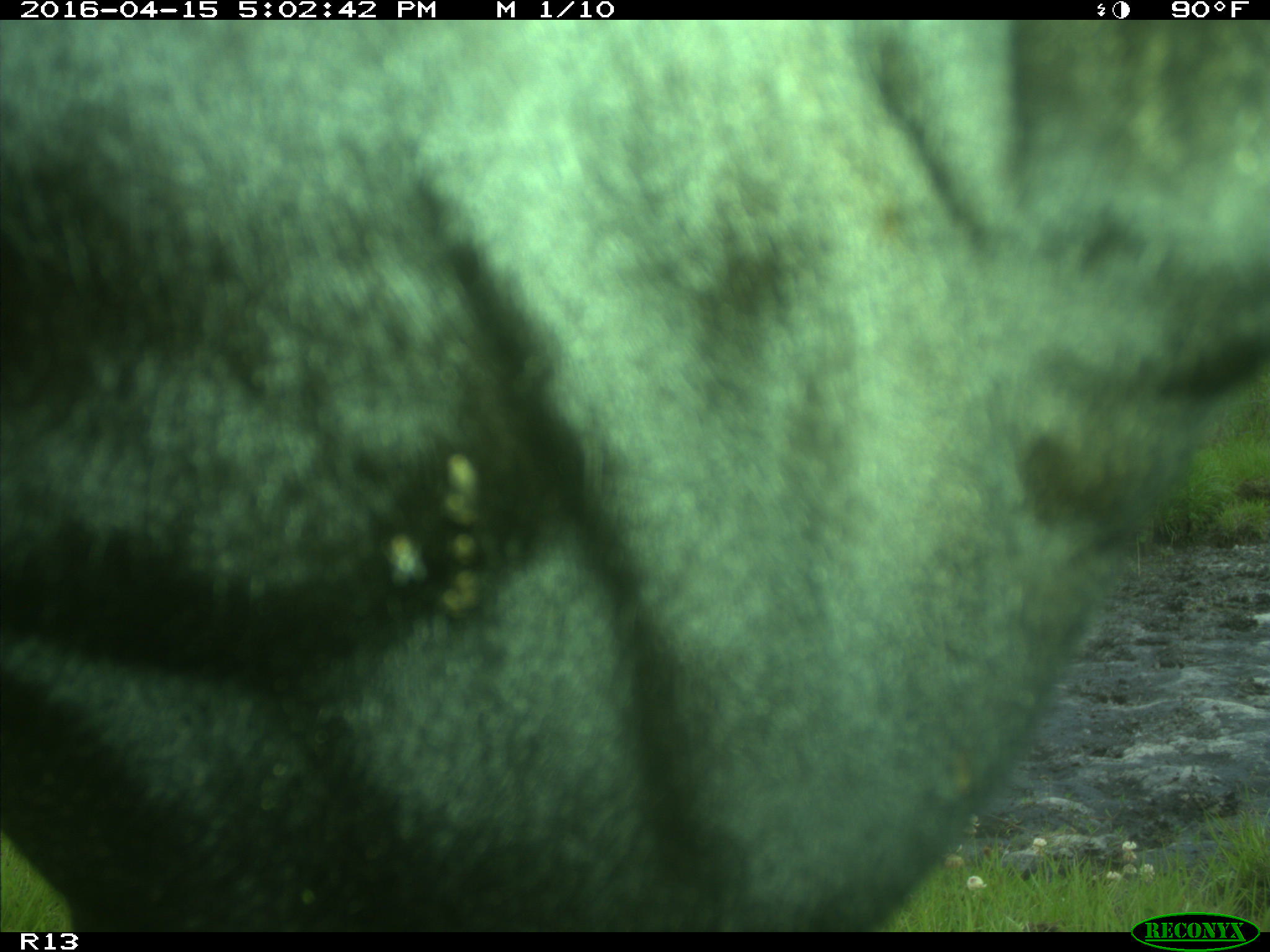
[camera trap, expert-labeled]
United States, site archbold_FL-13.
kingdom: Animalia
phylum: Chordata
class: Mammalia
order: Artiodactyla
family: Bovidae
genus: Bos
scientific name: Bos taurus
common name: domestic cow